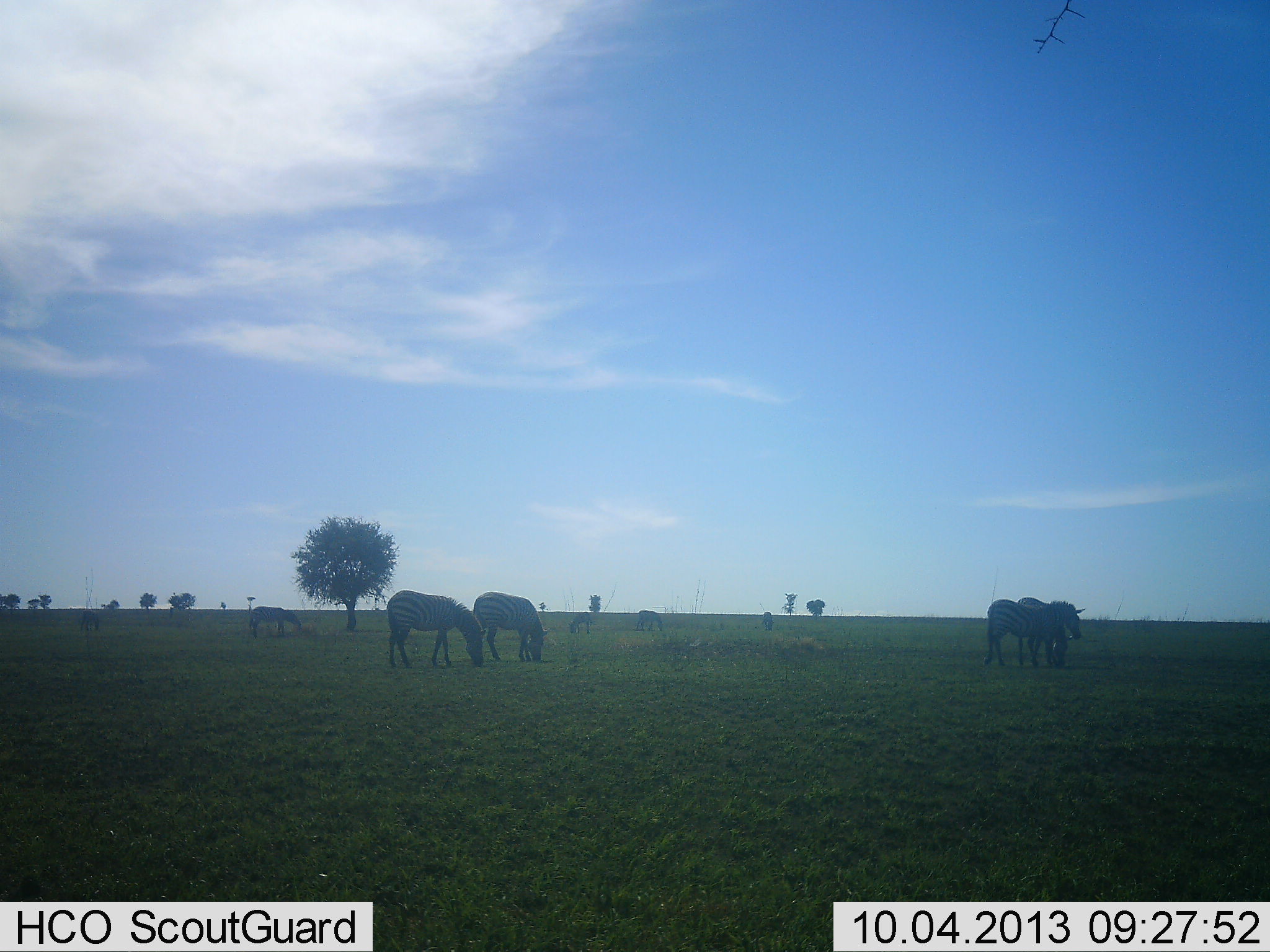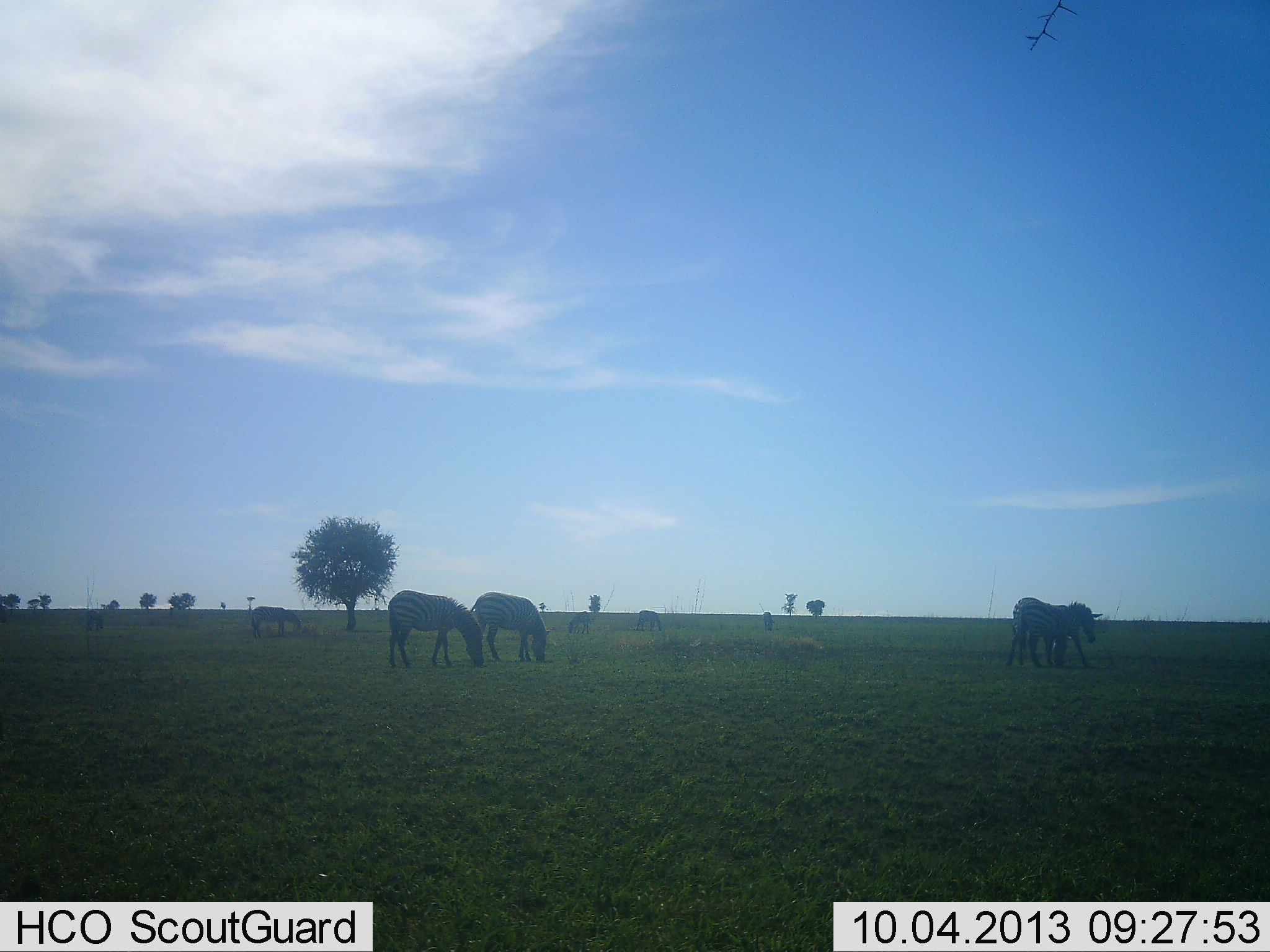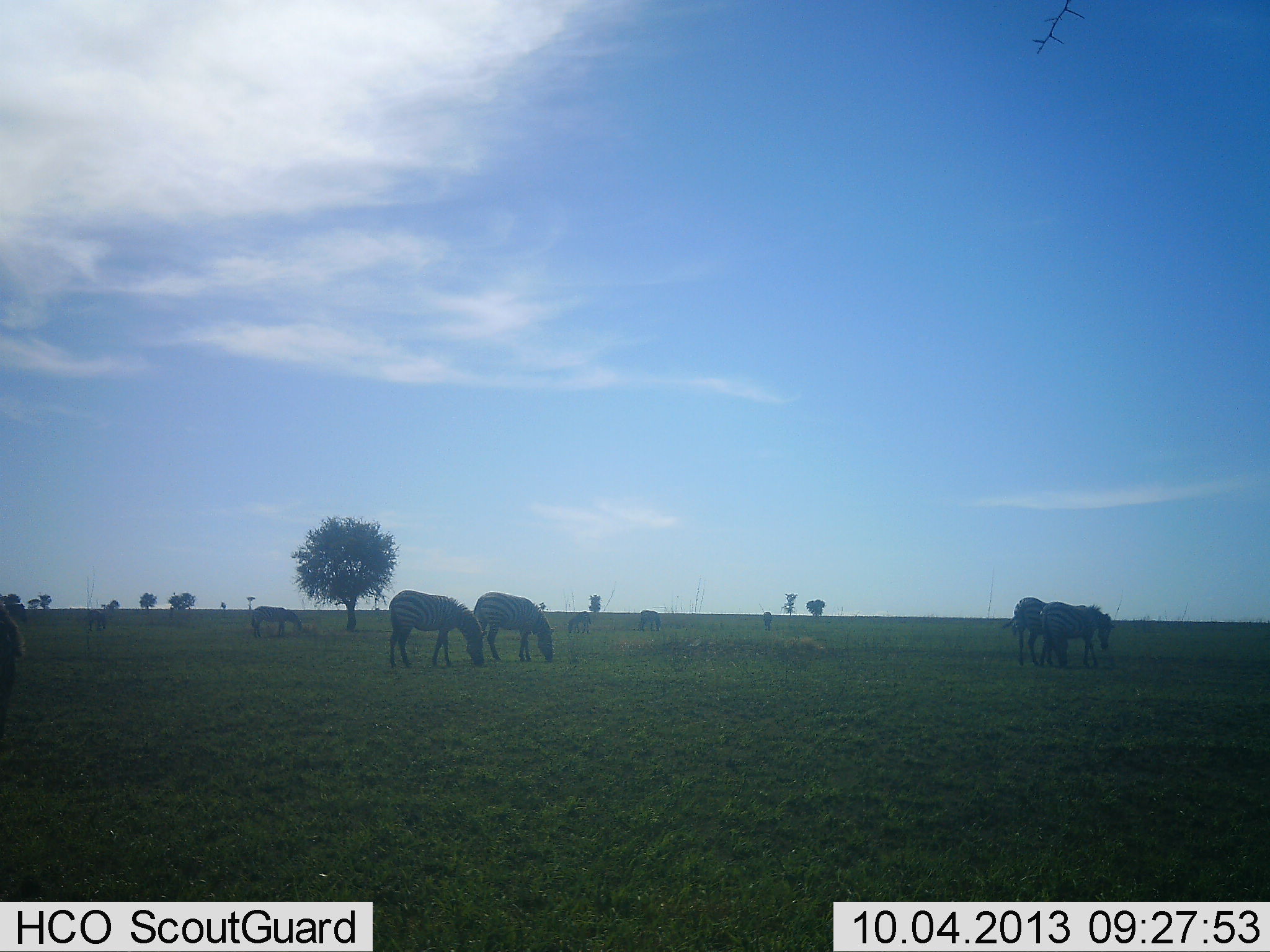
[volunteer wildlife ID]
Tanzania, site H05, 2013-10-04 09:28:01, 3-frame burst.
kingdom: Animalia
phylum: Chordata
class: Mammalia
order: Perissodactyla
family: Equidae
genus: Equus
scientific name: Equus quagga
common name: plains zebra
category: zebra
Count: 8.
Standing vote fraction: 53%.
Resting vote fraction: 0%.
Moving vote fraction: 42%.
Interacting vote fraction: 0%.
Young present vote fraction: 0%.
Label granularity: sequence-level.